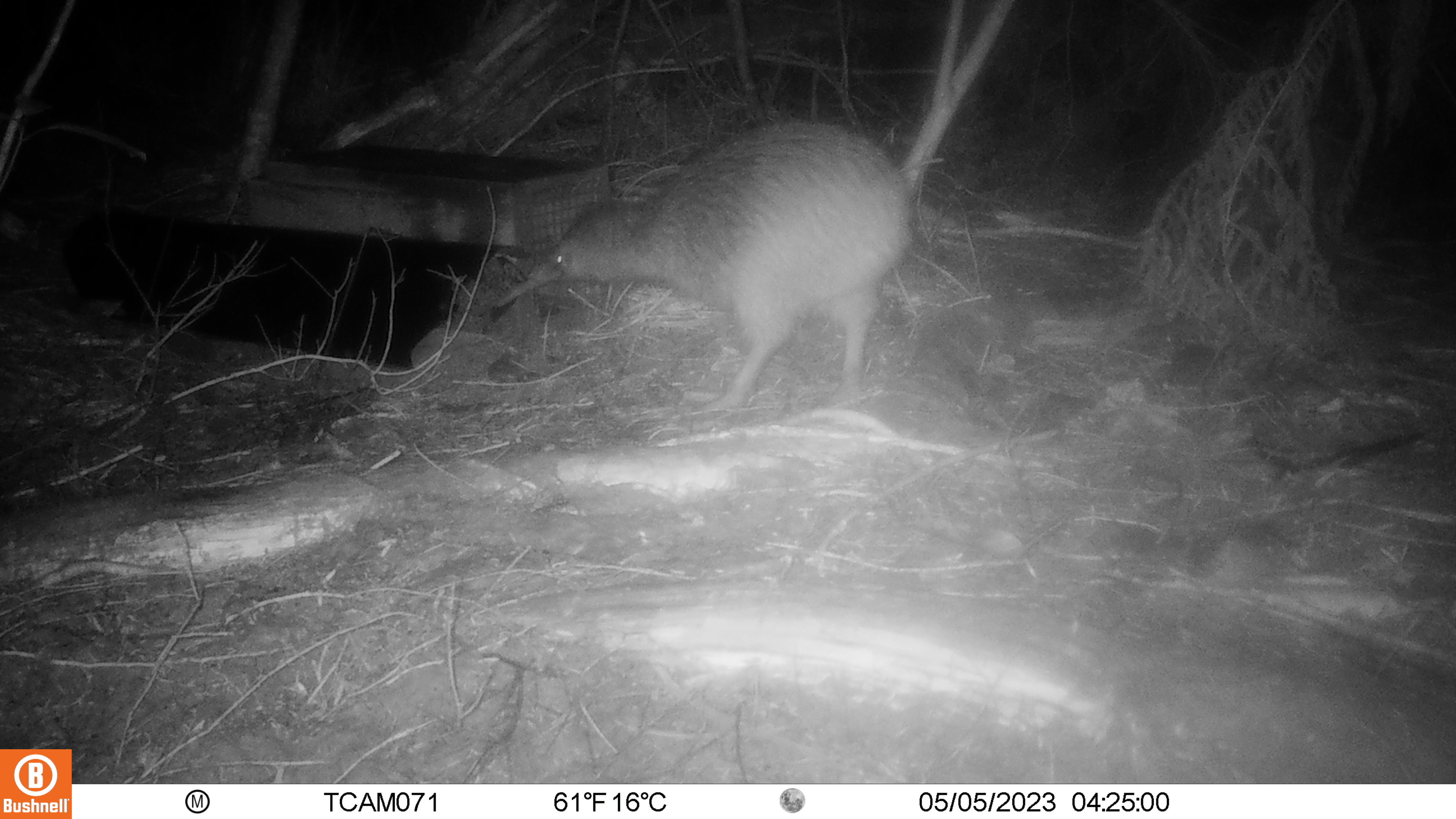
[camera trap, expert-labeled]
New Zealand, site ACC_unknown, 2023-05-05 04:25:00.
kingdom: Animalia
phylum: Chordata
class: Aves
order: Apterygiformes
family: Apterygidae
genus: Apteryx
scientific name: Apteryx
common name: kiwi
Kiwi (Apteryx).